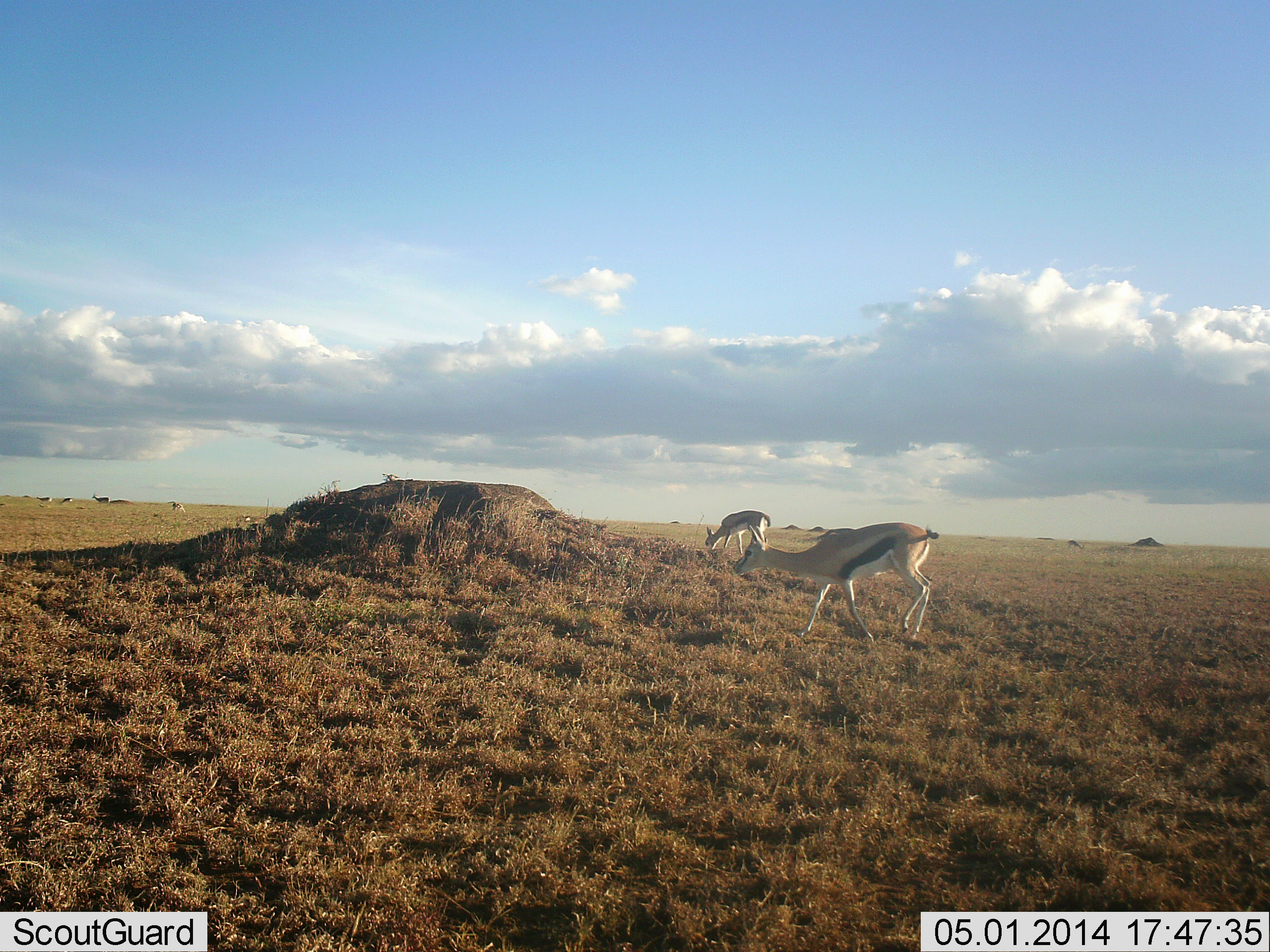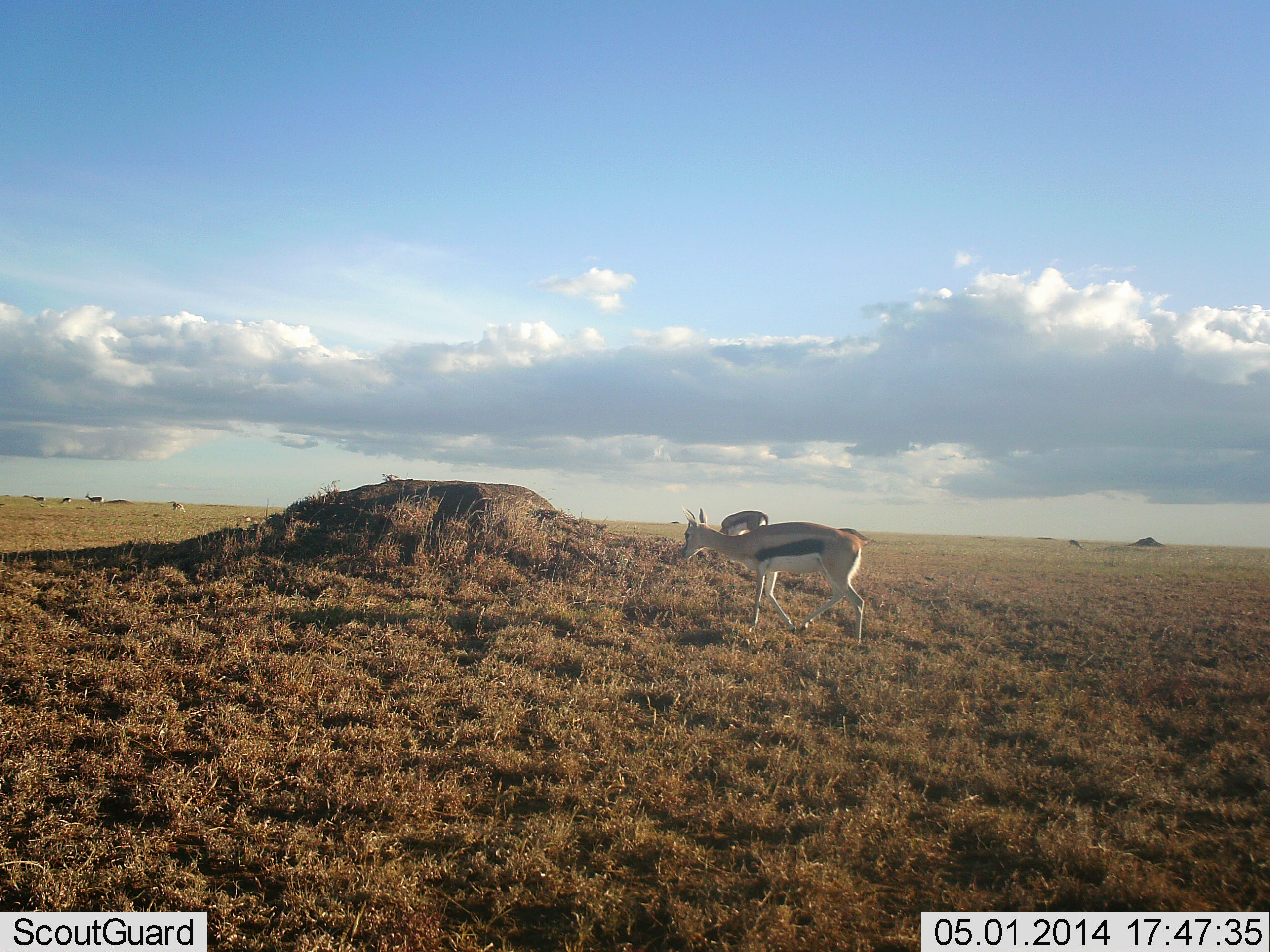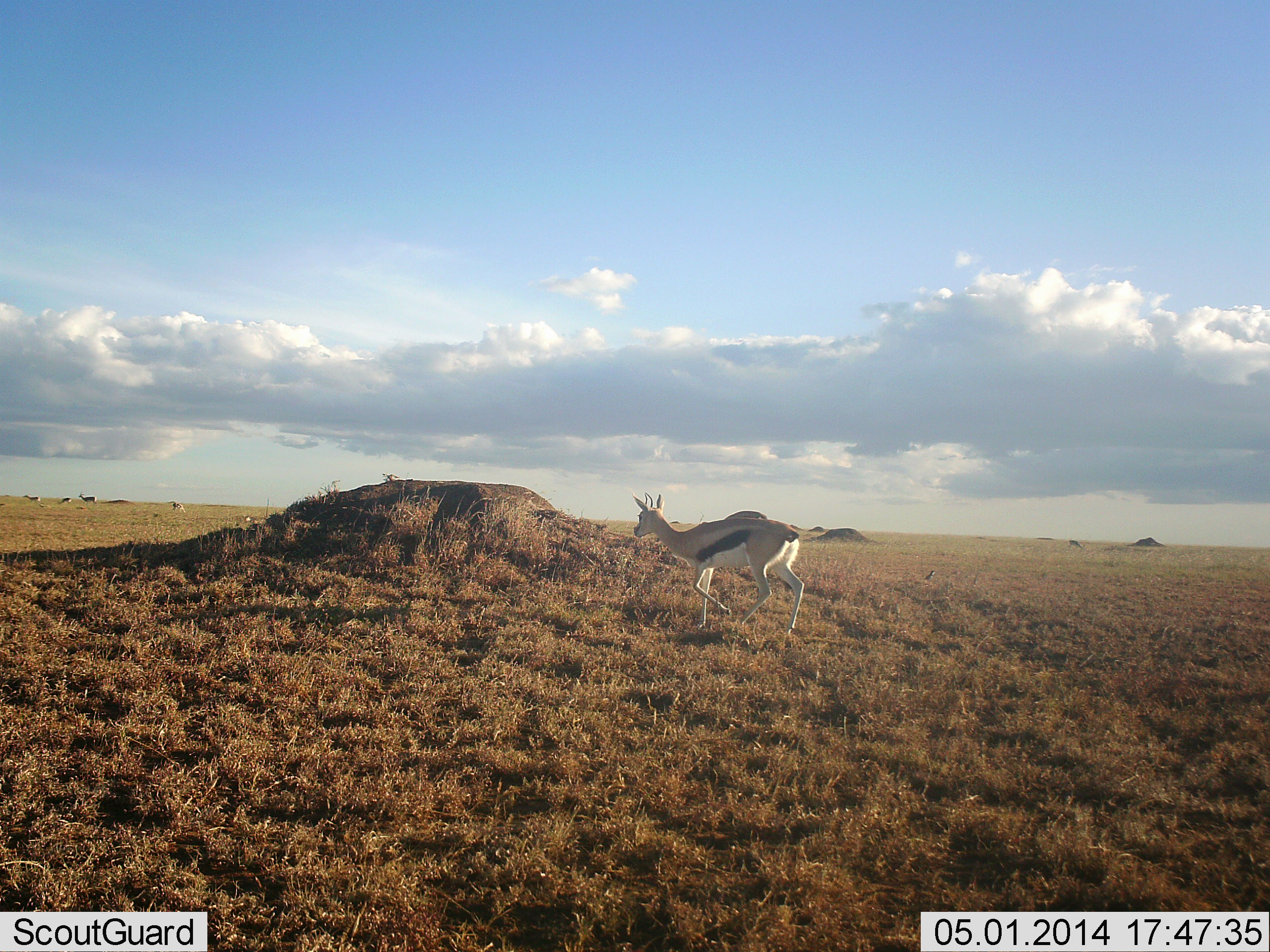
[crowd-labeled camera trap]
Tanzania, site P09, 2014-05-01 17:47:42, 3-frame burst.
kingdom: Animalia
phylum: Chordata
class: Mammalia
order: Artiodactyla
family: Bovidae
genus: Eudorcas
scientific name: Eudorcas thomsonii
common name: thomson's gazelle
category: gazellethomsons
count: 5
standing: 50%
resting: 10%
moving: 100%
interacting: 0%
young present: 0%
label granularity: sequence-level